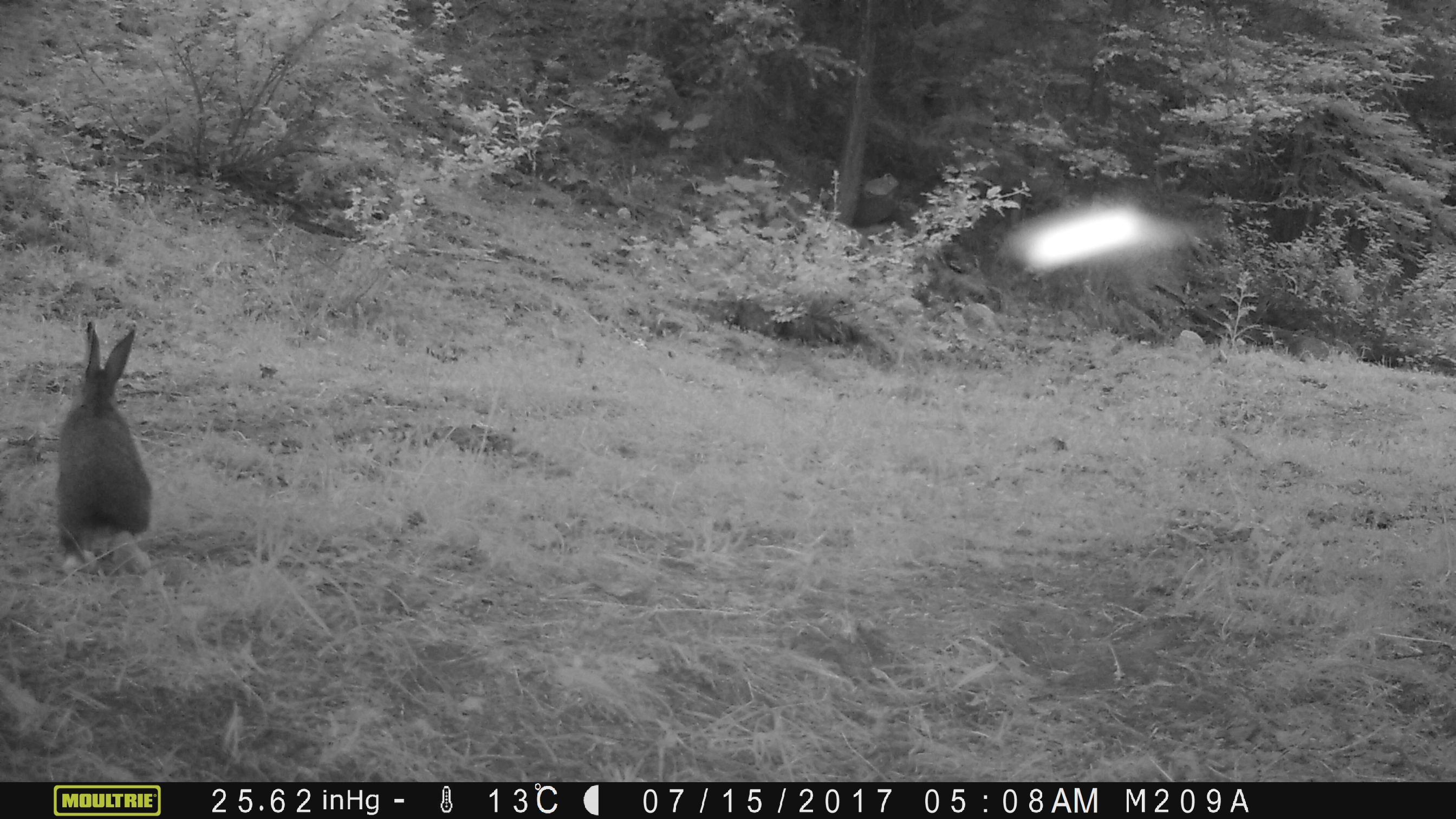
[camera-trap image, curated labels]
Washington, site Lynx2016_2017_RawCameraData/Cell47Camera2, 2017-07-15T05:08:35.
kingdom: Animalia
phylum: Chordata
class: Mammalia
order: Lagomorpha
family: Leporidae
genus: Lepus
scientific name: Lepus americanus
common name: snowshoe hare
Lepus americanus (snowshoe hare). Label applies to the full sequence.